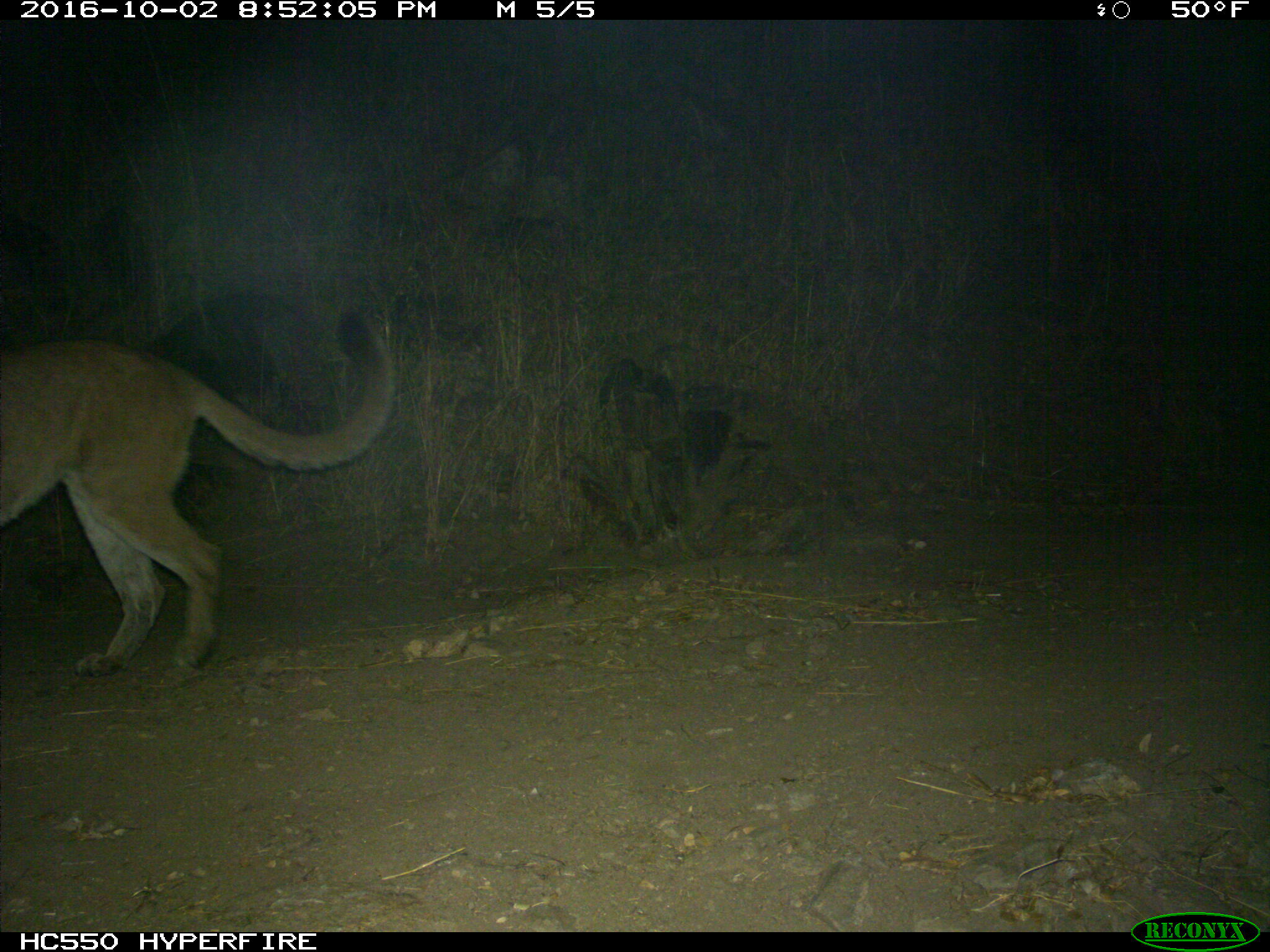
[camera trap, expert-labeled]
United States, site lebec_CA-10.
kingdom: Animalia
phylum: Chordata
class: Mammalia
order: Carnivora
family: Felidae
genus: Puma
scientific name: Puma concolor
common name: mountain lion